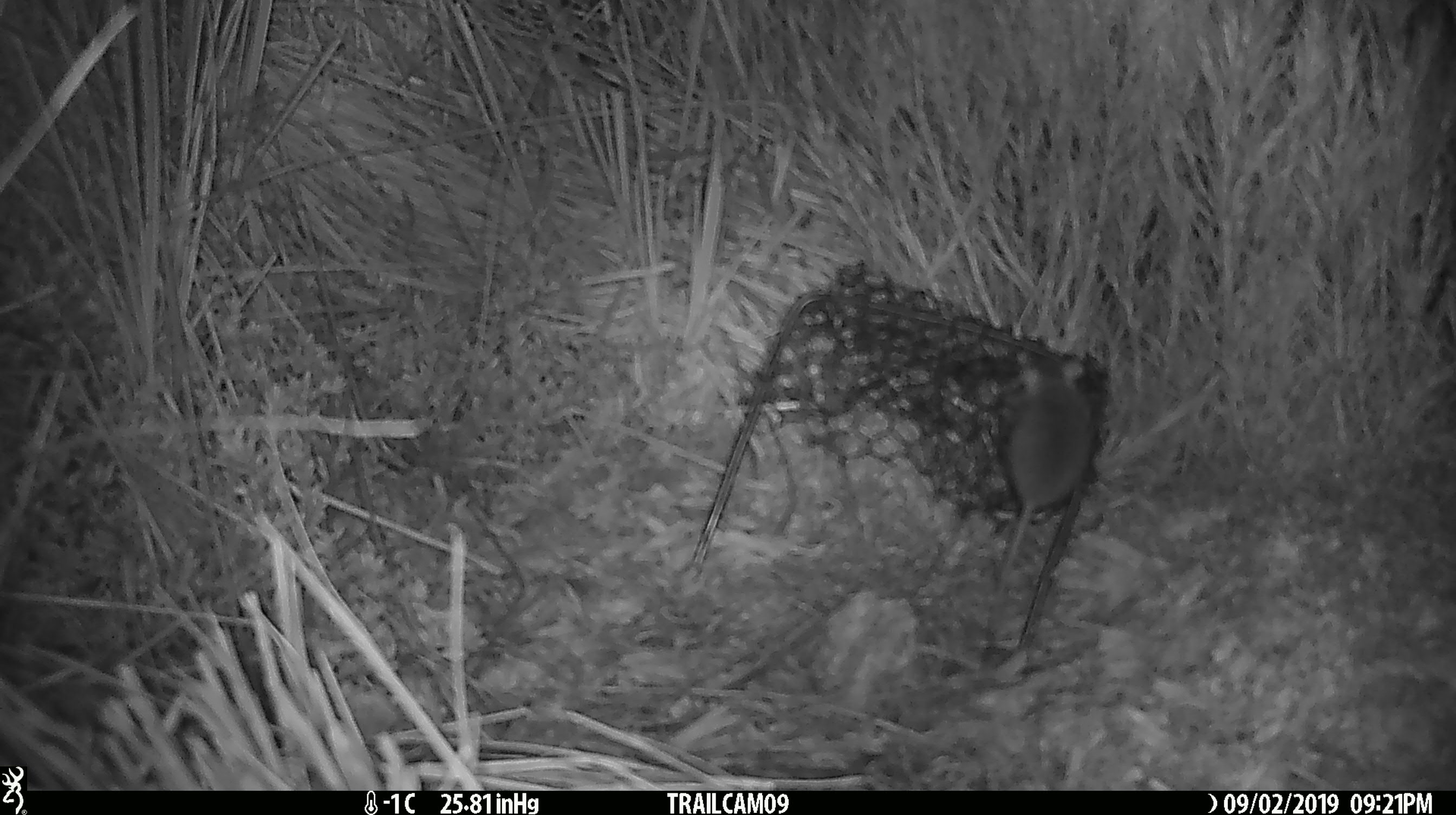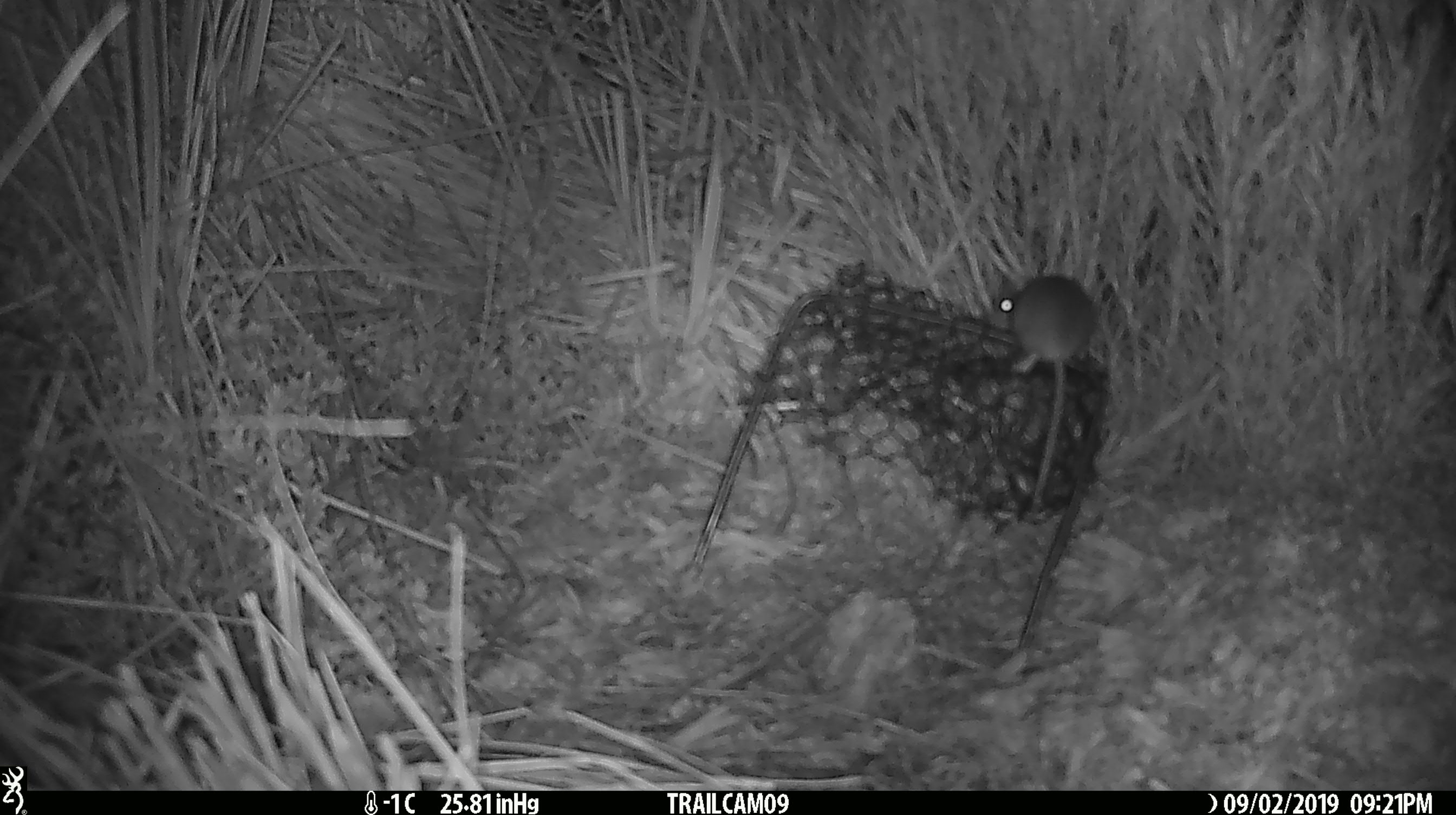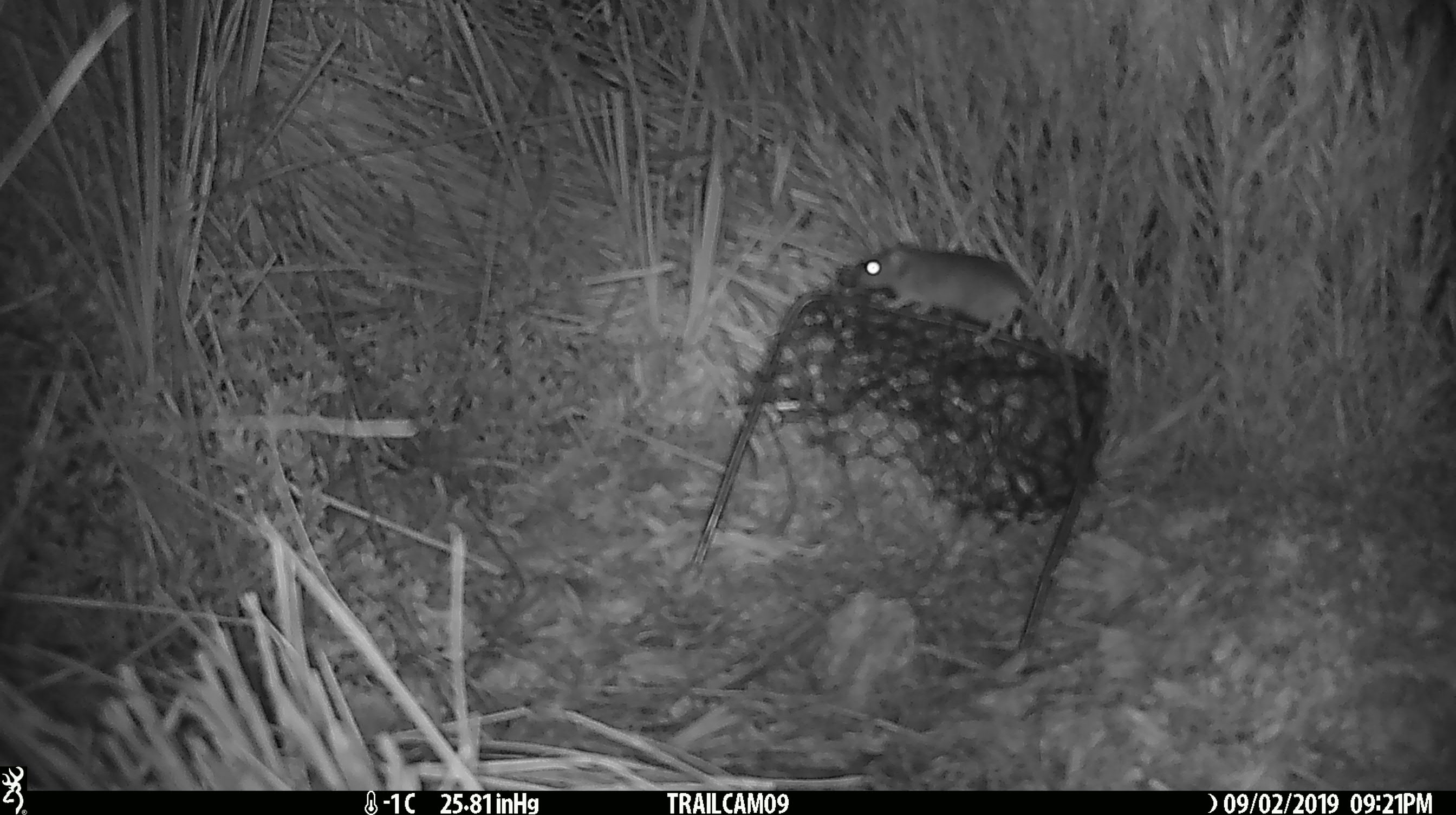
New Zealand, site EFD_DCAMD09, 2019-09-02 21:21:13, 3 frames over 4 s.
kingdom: Animalia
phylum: Chordata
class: Mammalia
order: Rodentia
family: Muridae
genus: Mus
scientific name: Mus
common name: mouse